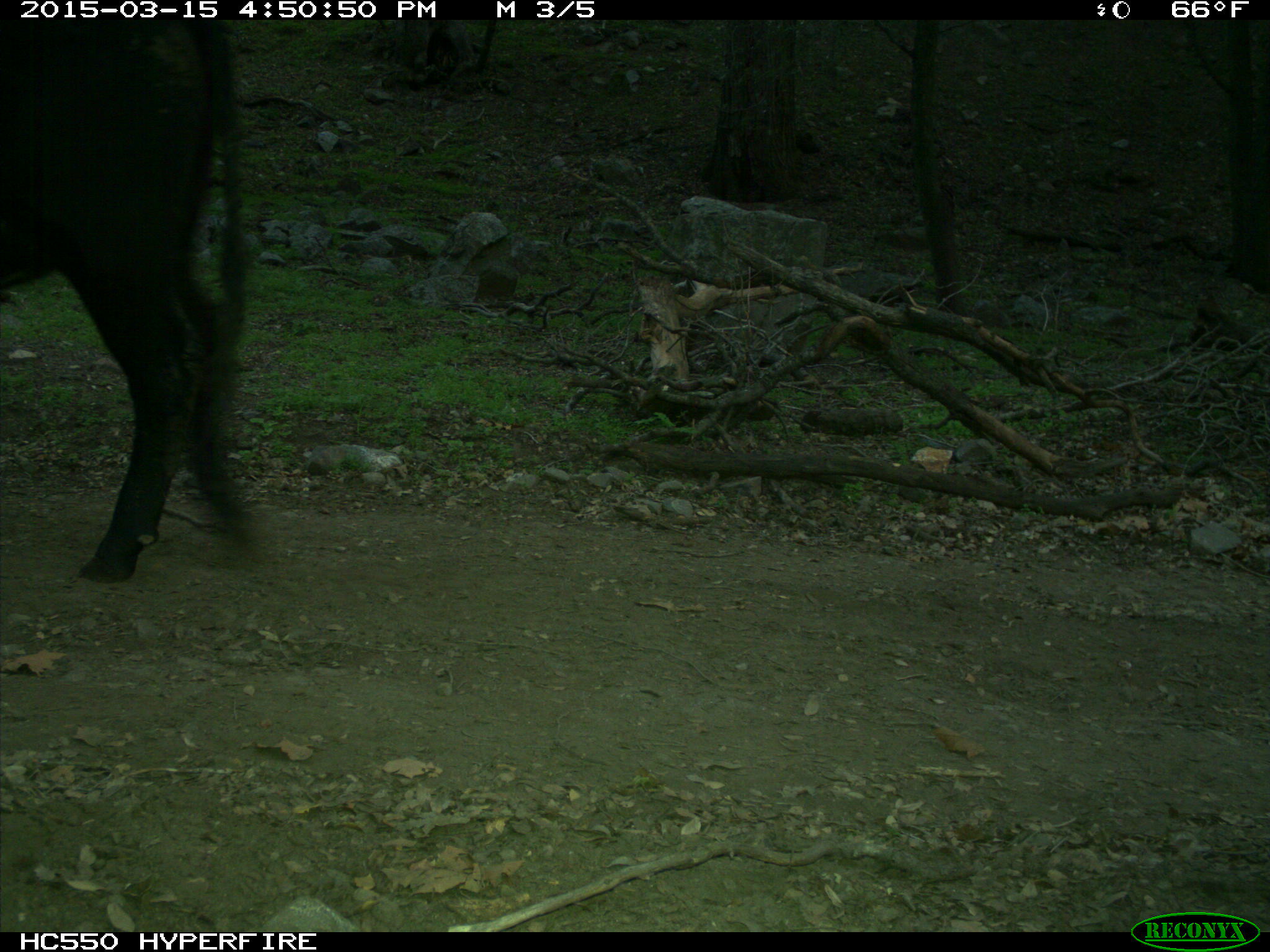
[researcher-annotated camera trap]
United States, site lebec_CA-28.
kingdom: Animalia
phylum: Chordata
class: Mammalia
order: Artiodactyla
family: Bovidae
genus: Bos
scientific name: Bos taurus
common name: domestic cow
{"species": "Bos taurus (domestic cow)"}